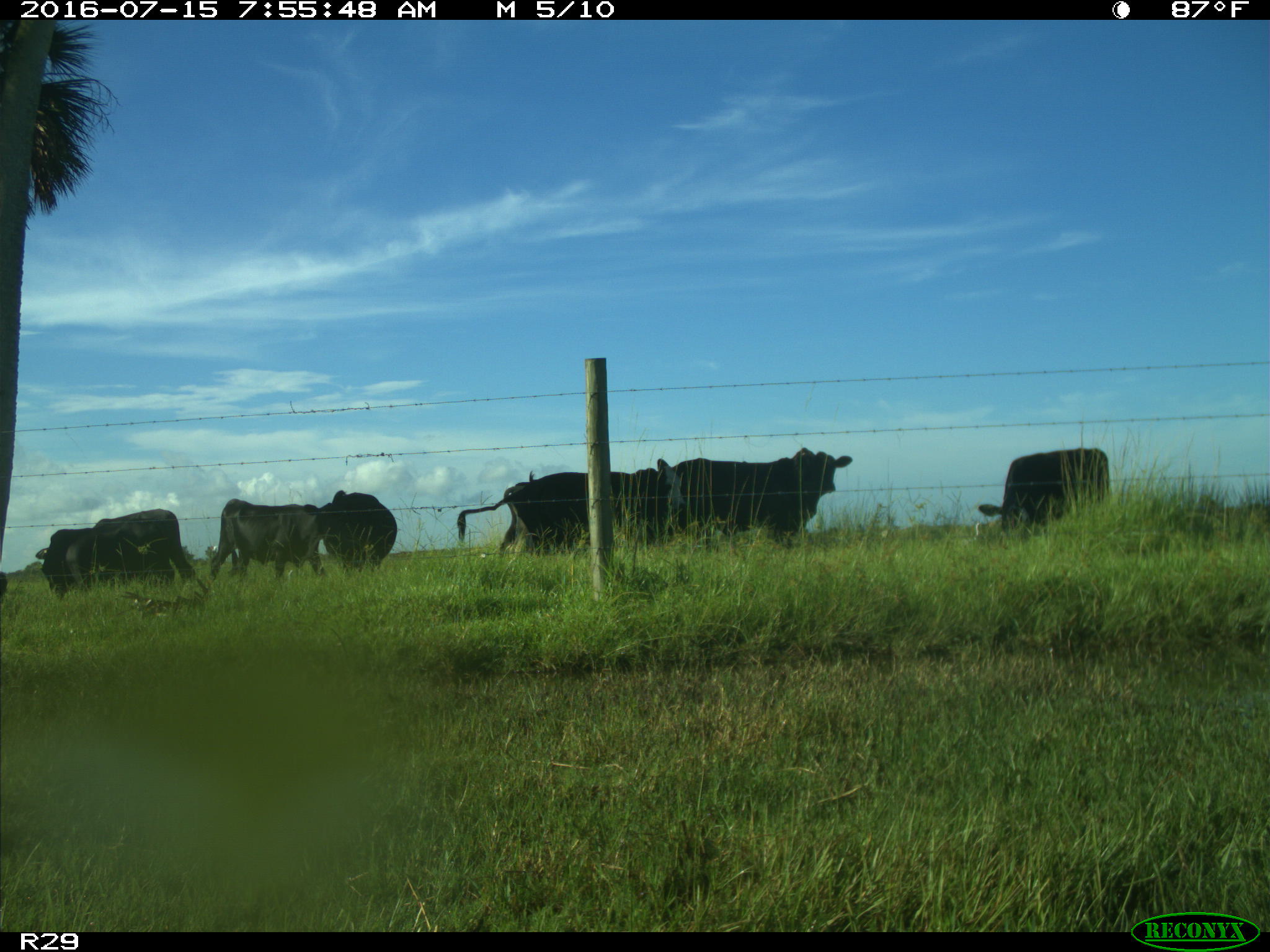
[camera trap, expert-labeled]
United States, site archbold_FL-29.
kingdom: Animalia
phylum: Chordata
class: Mammalia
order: Artiodactyla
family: Bovidae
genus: Bos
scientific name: Bos taurus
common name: domestic cow